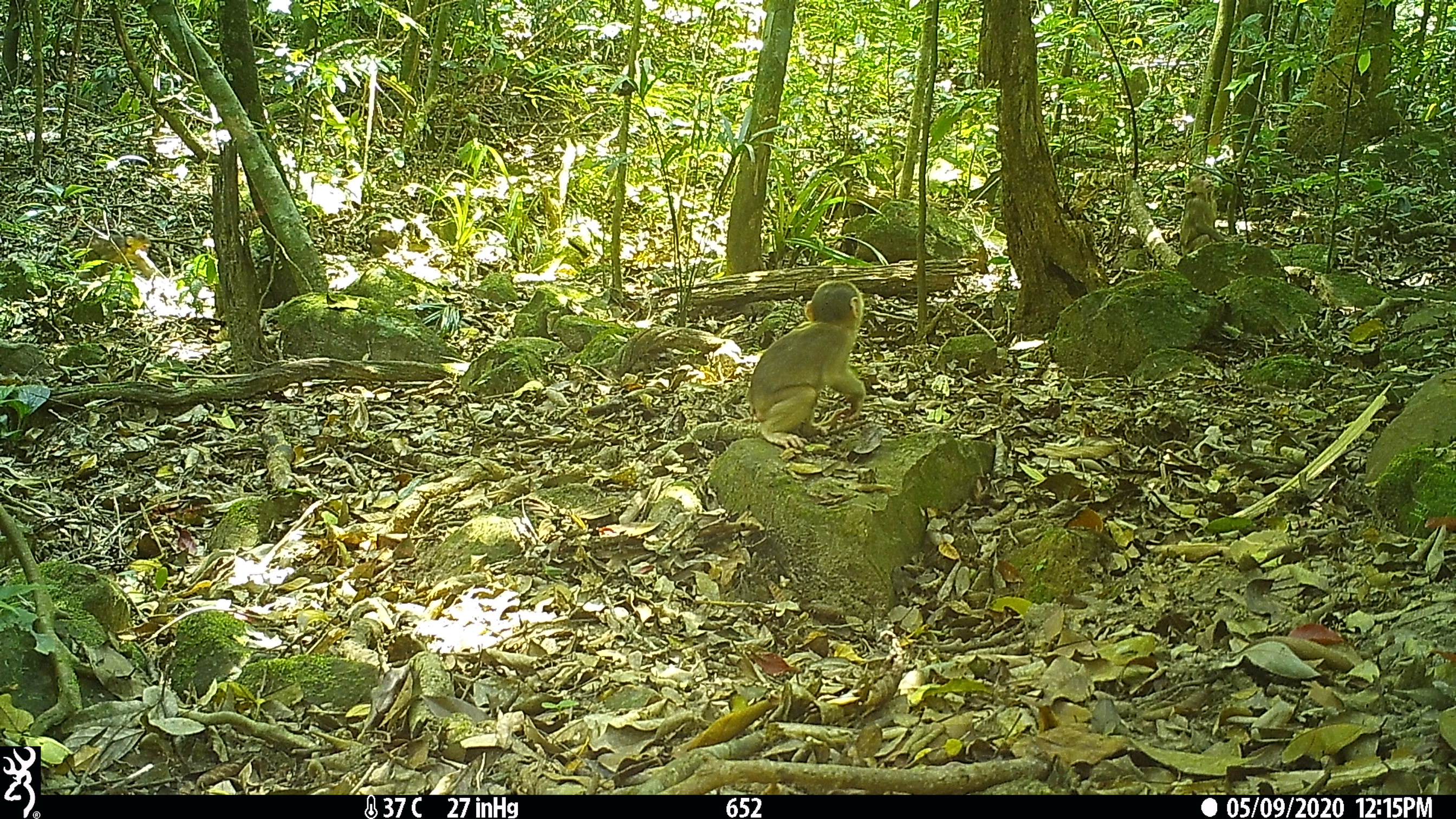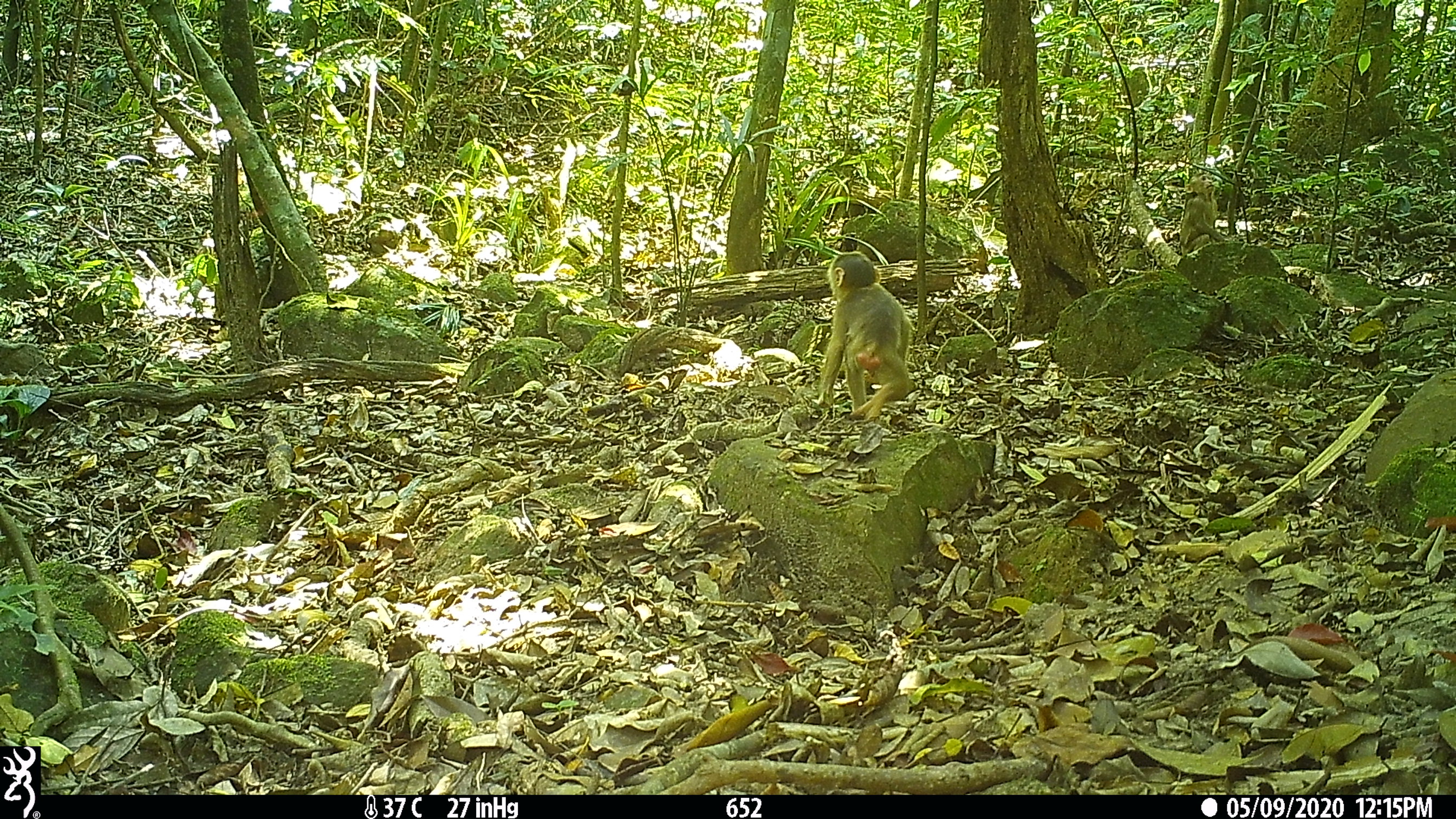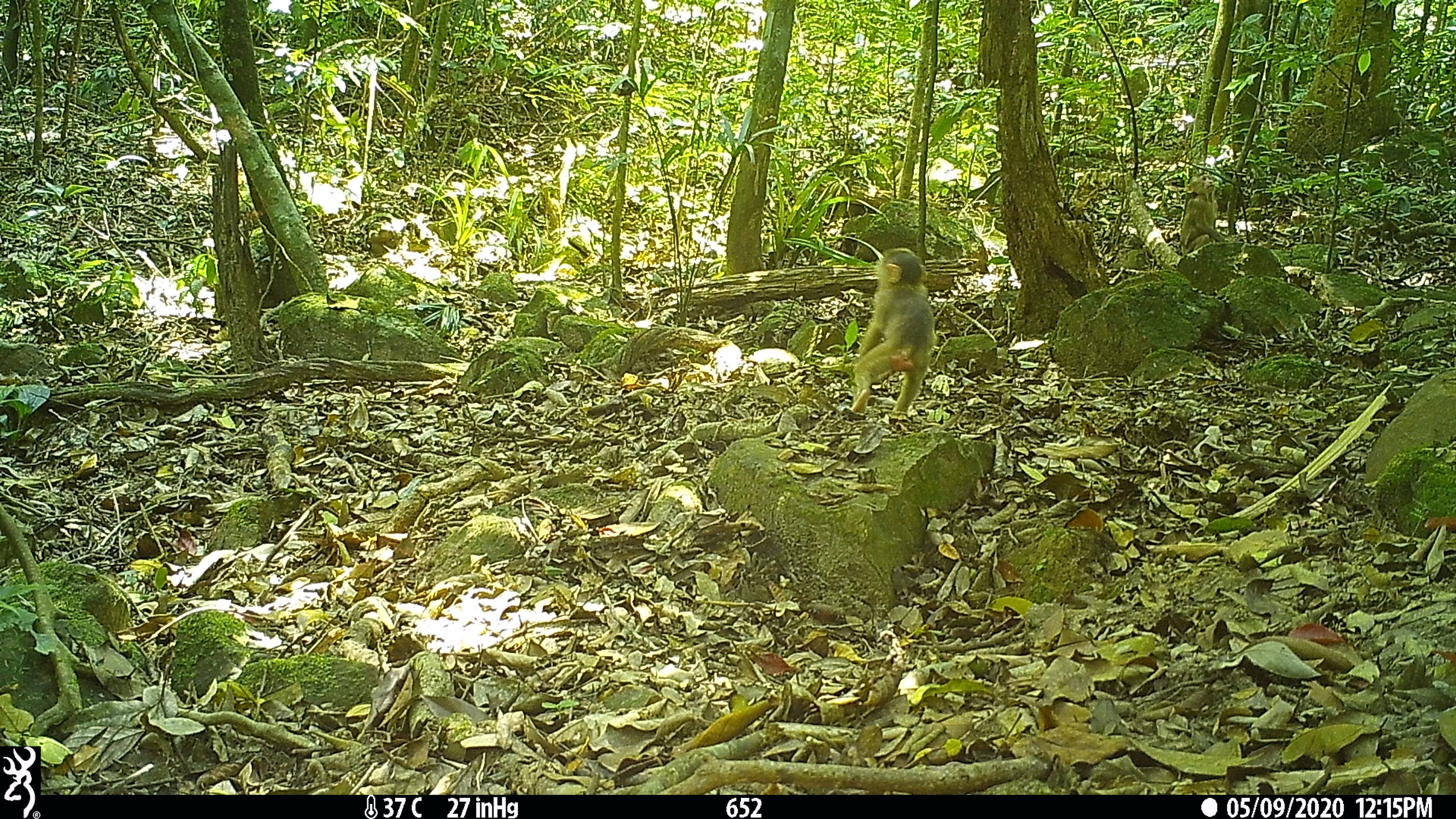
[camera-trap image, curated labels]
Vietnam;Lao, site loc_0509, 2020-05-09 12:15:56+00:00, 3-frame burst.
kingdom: Animalia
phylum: Chordata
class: Mammalia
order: Primates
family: Cercopithecidae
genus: Macaca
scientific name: Macaca arctoides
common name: stump-tailed macaque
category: stump tailed macaque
Stump tailed macaque (stump-tailed macaque) (Macaca arctoides). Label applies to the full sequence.